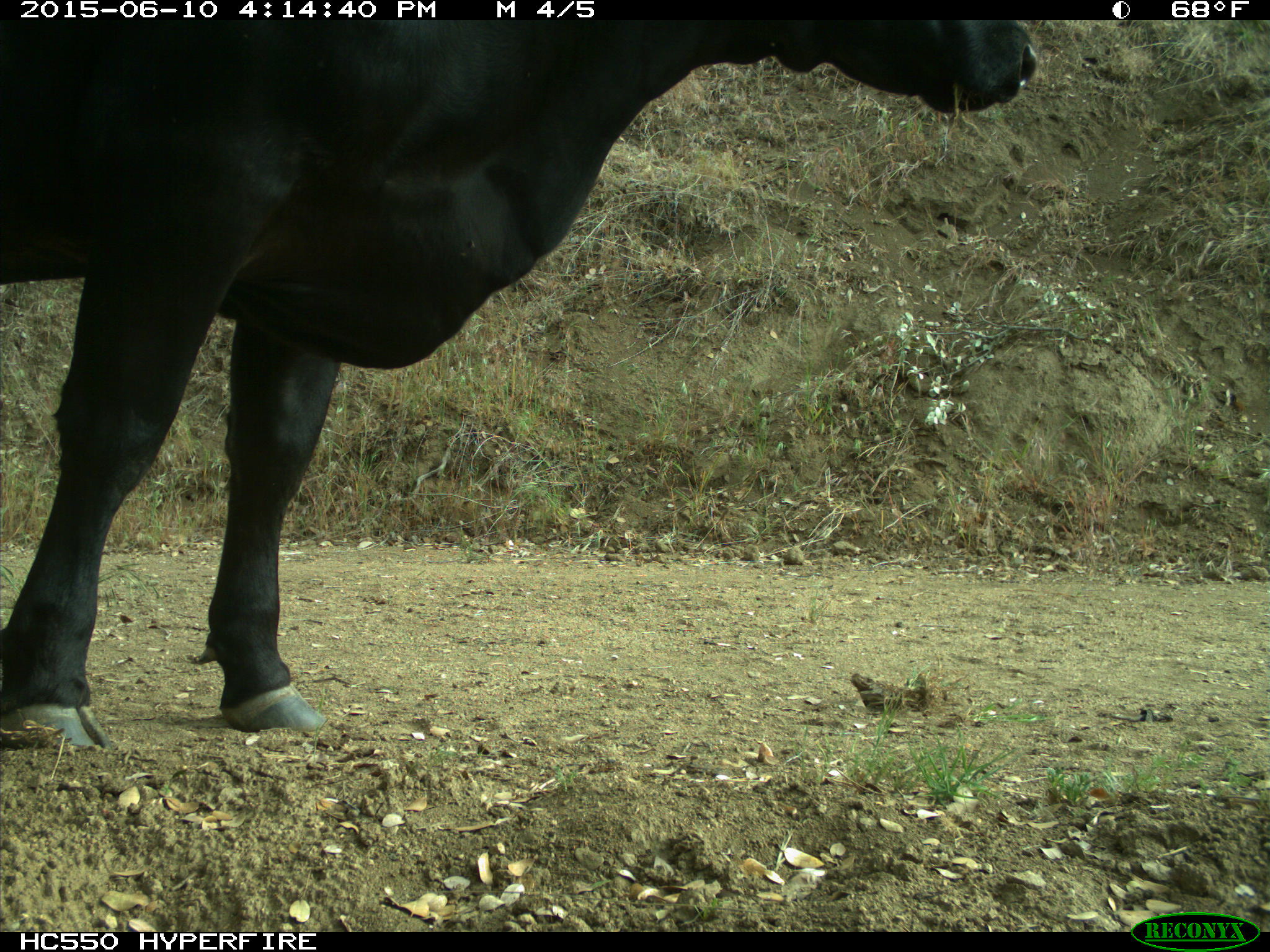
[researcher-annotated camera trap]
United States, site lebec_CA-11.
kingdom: Animalia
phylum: Chordata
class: Mammalia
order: Artiodactyla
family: Bovidae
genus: Bos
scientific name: Bos taurus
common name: domestic cow